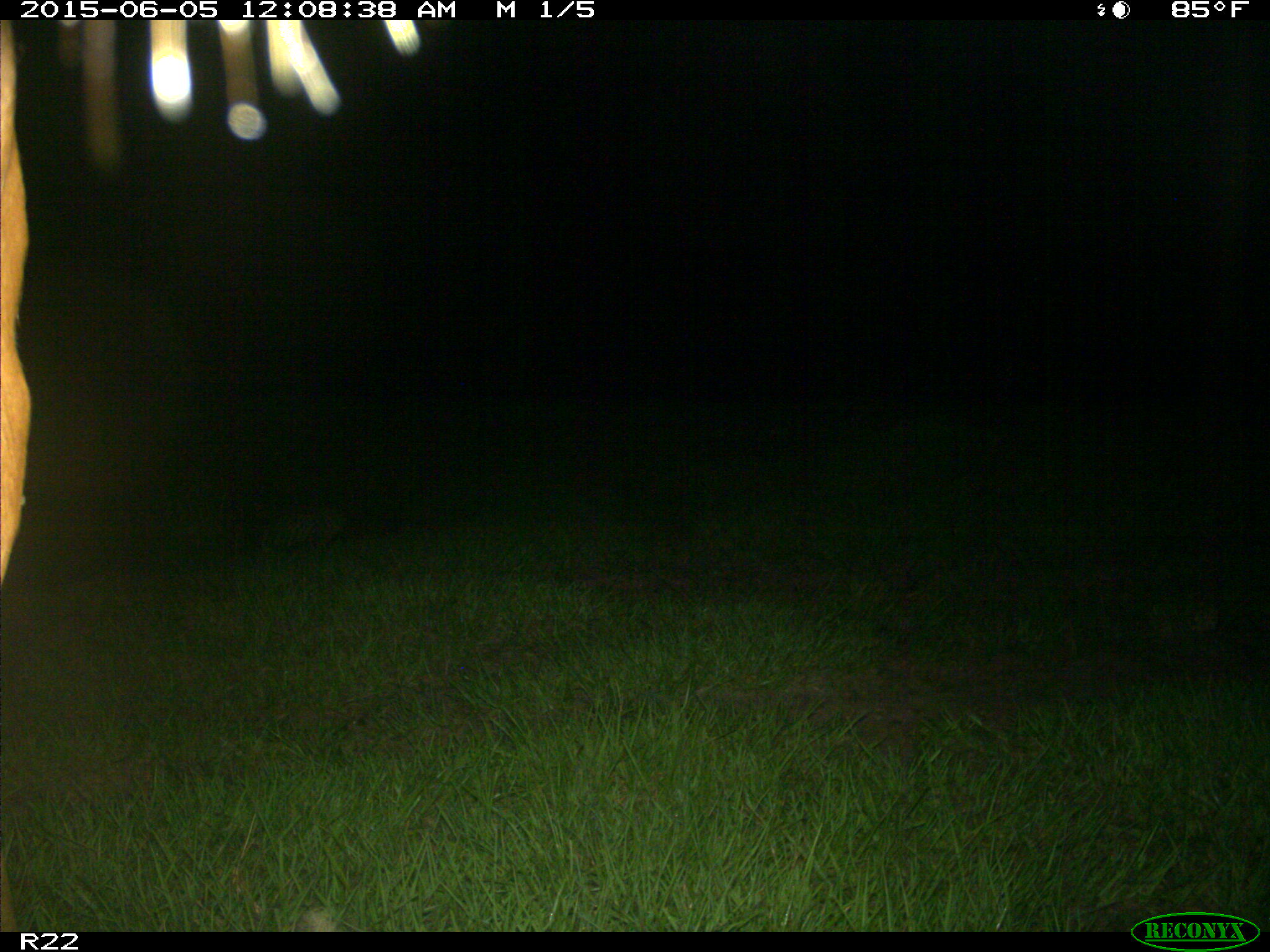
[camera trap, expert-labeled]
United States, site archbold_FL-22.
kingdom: Animalia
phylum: Chordata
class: Mammalia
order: Artiodactyla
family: Bovidae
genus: Bos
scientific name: Bos taurus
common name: domestic cow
Bos taurus (domestic cow).